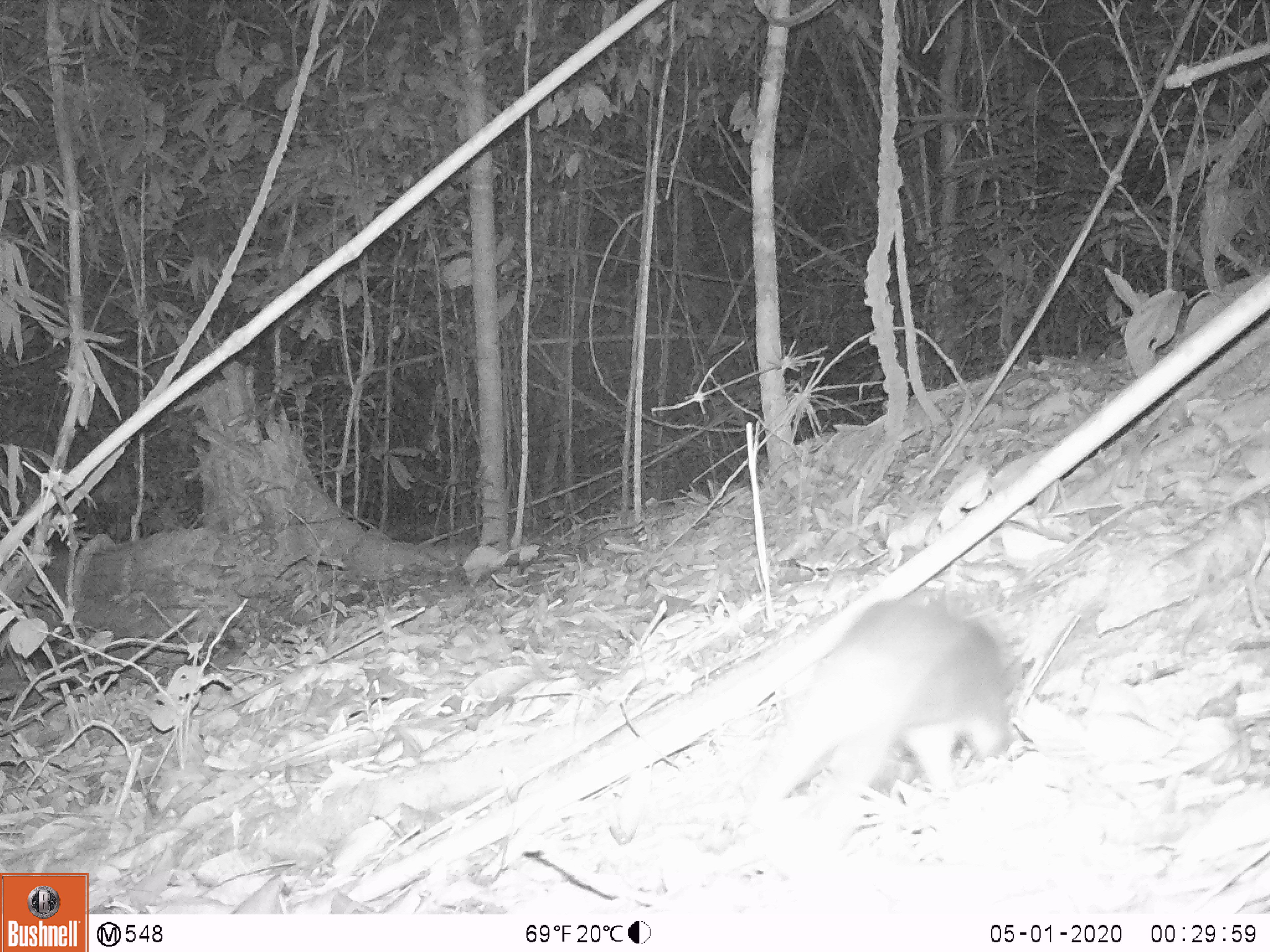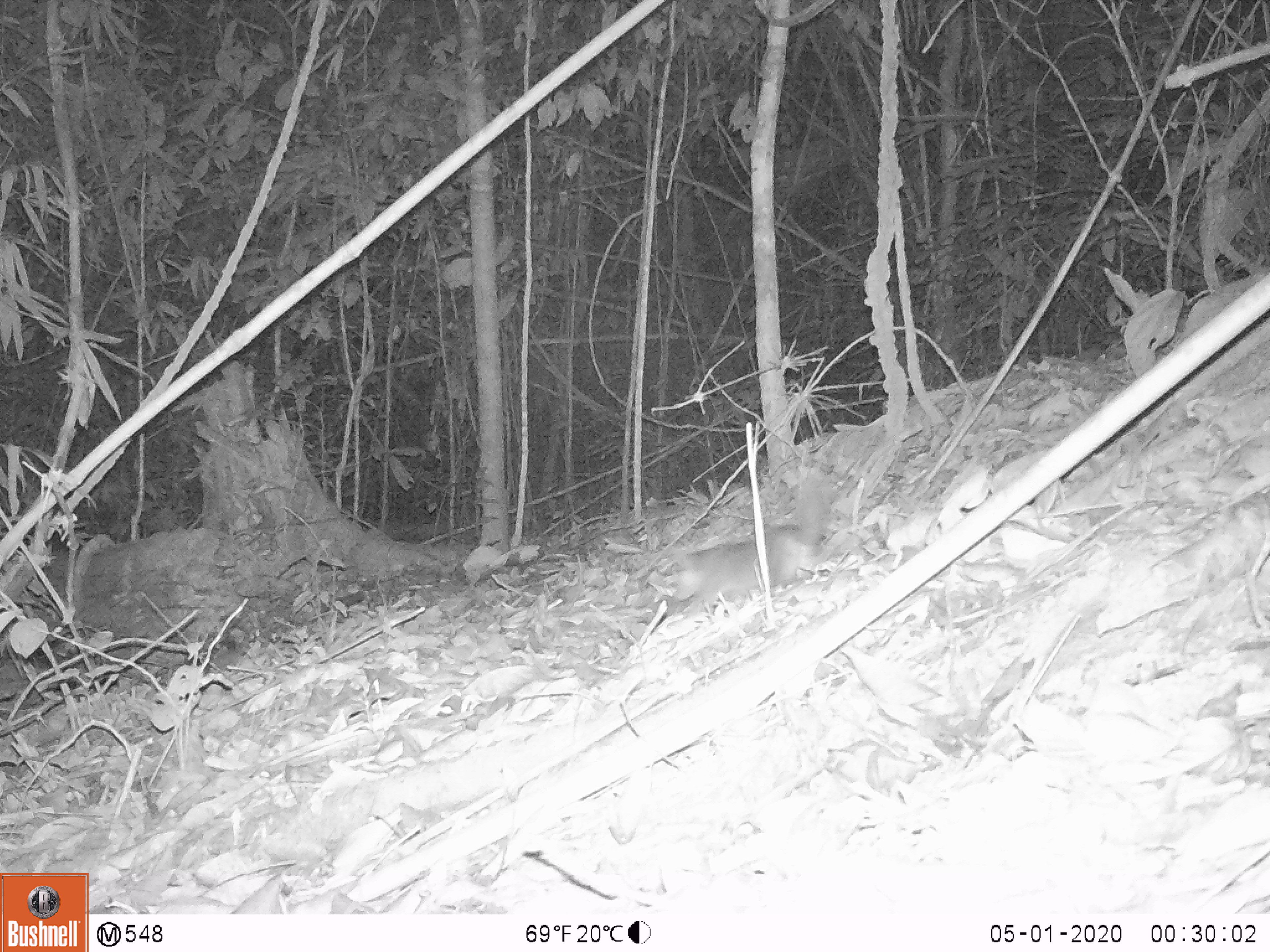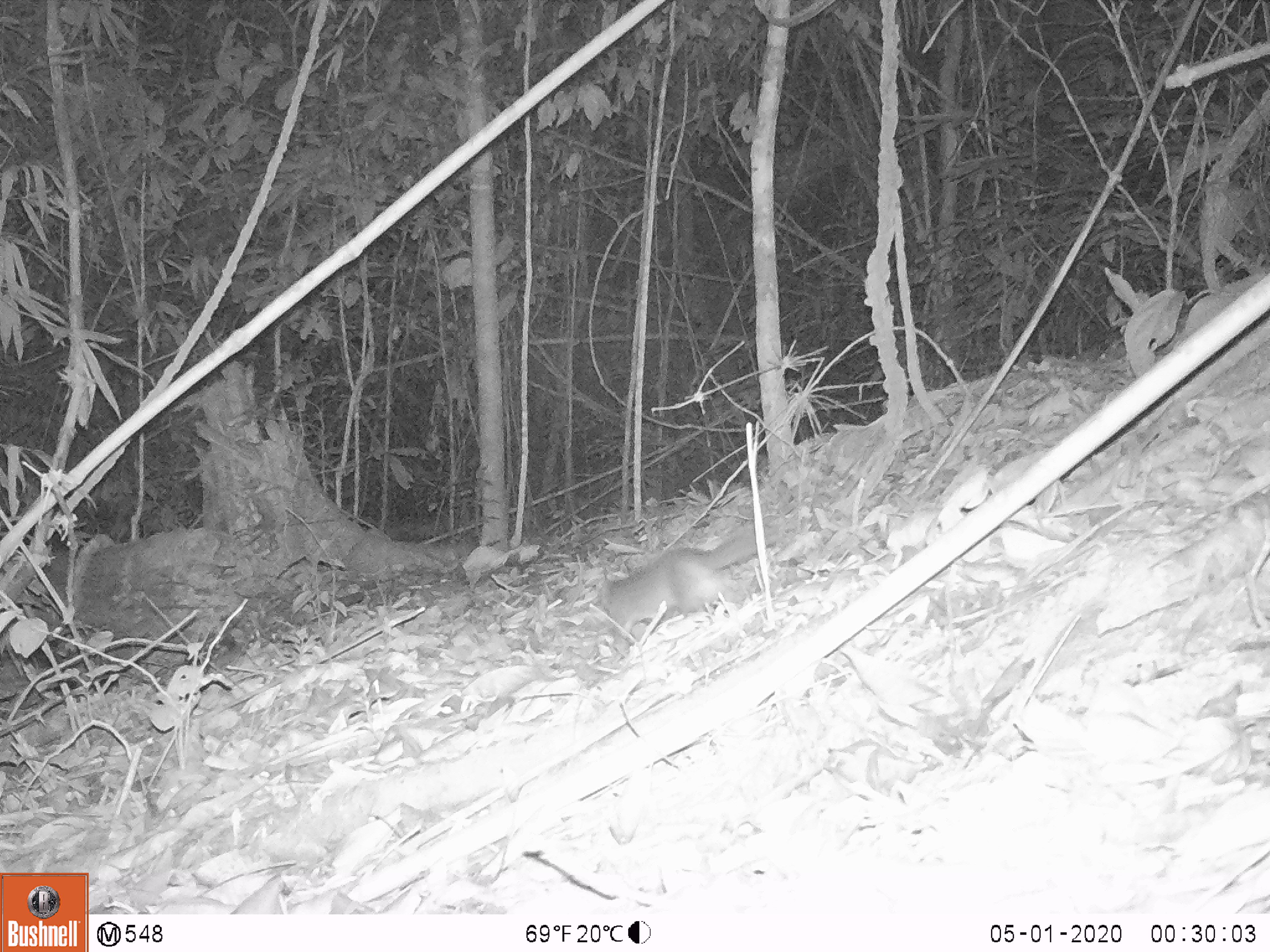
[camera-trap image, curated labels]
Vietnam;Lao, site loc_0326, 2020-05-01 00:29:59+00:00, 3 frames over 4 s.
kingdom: Animalia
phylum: Chordata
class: Mammalia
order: Carnivora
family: Mustelidae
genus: Melogale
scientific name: Melogale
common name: ferret badger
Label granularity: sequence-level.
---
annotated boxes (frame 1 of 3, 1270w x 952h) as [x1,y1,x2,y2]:
ferret badger: [753,599,1012,799]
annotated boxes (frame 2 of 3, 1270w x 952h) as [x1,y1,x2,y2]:
ferret badger: [672,475,829,616]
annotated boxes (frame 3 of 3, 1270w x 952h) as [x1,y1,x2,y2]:
ferret badger: [597,523,779,653]